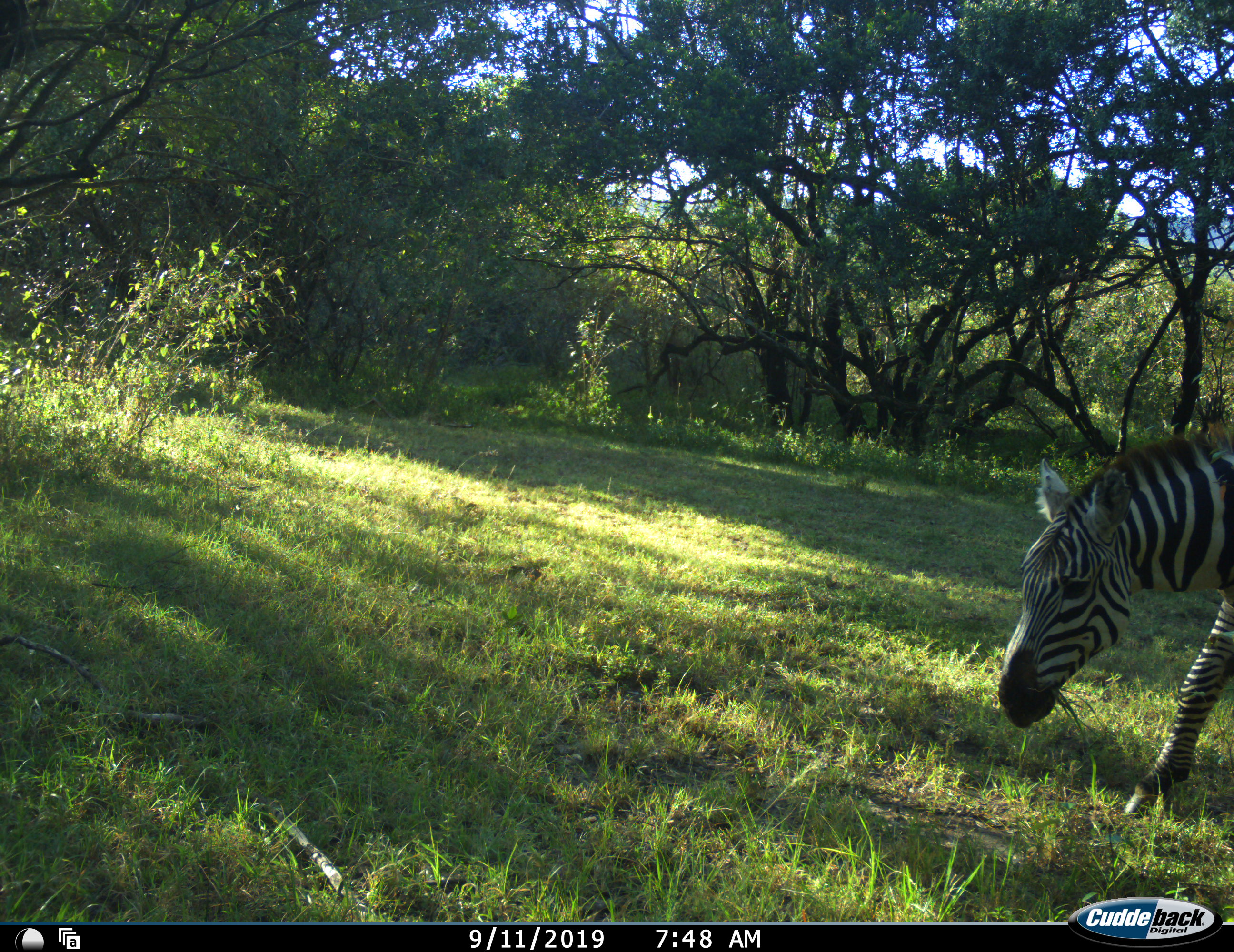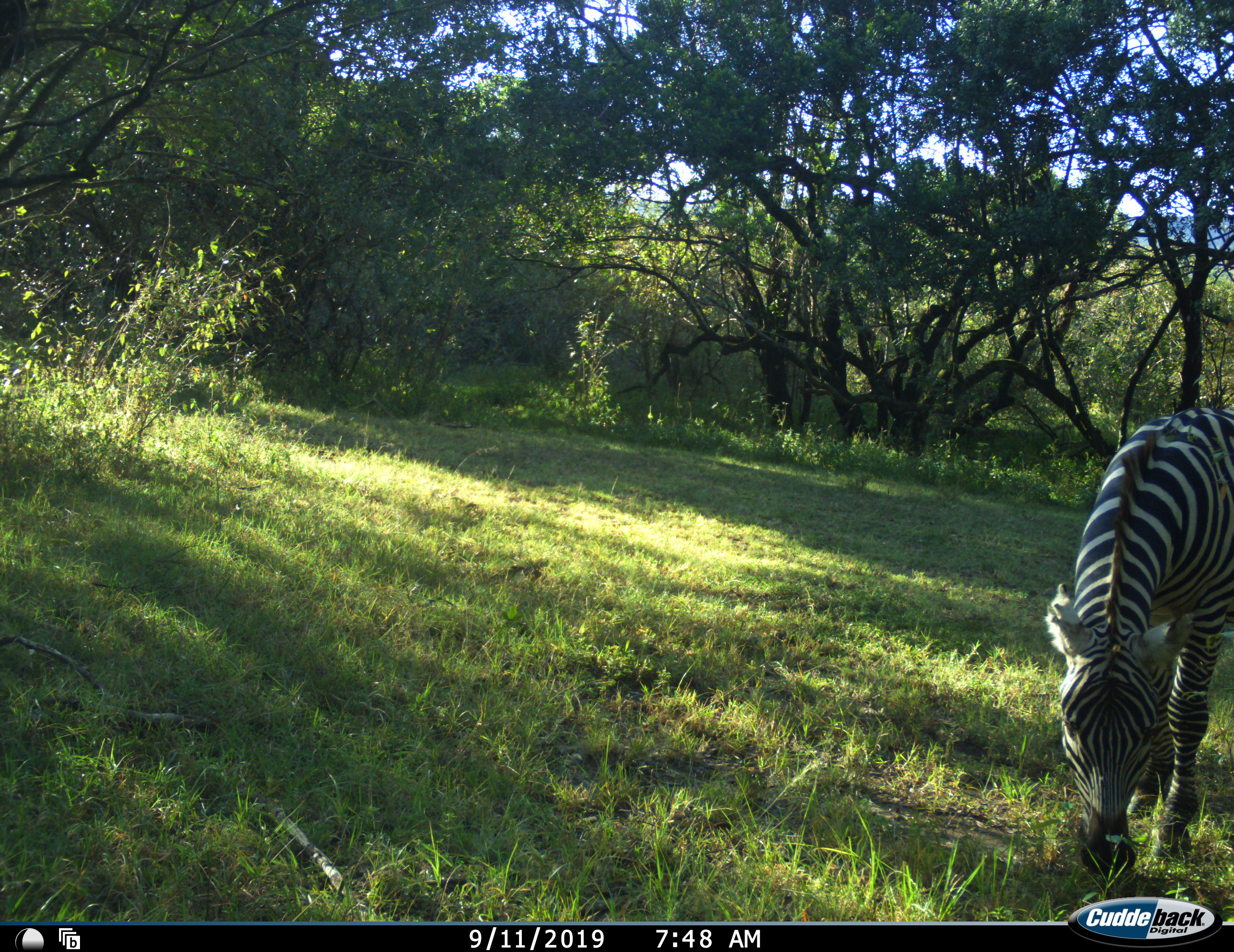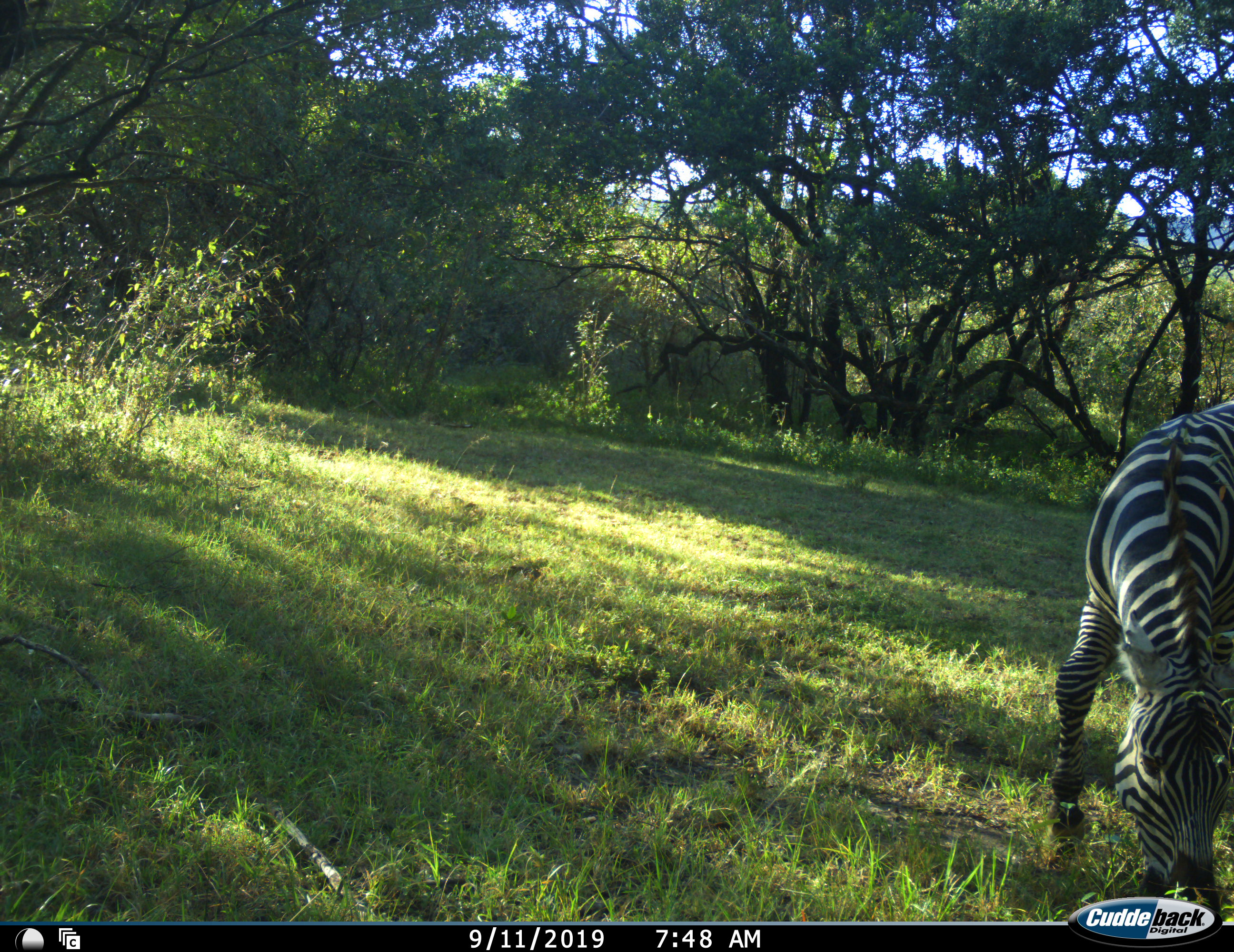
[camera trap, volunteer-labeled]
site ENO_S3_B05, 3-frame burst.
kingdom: Animalia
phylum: Chordata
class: Mammalia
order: Perissodactyla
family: Equidae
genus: Equus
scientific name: Equus quagga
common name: plains zebra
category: zebraplains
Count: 1.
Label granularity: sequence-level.